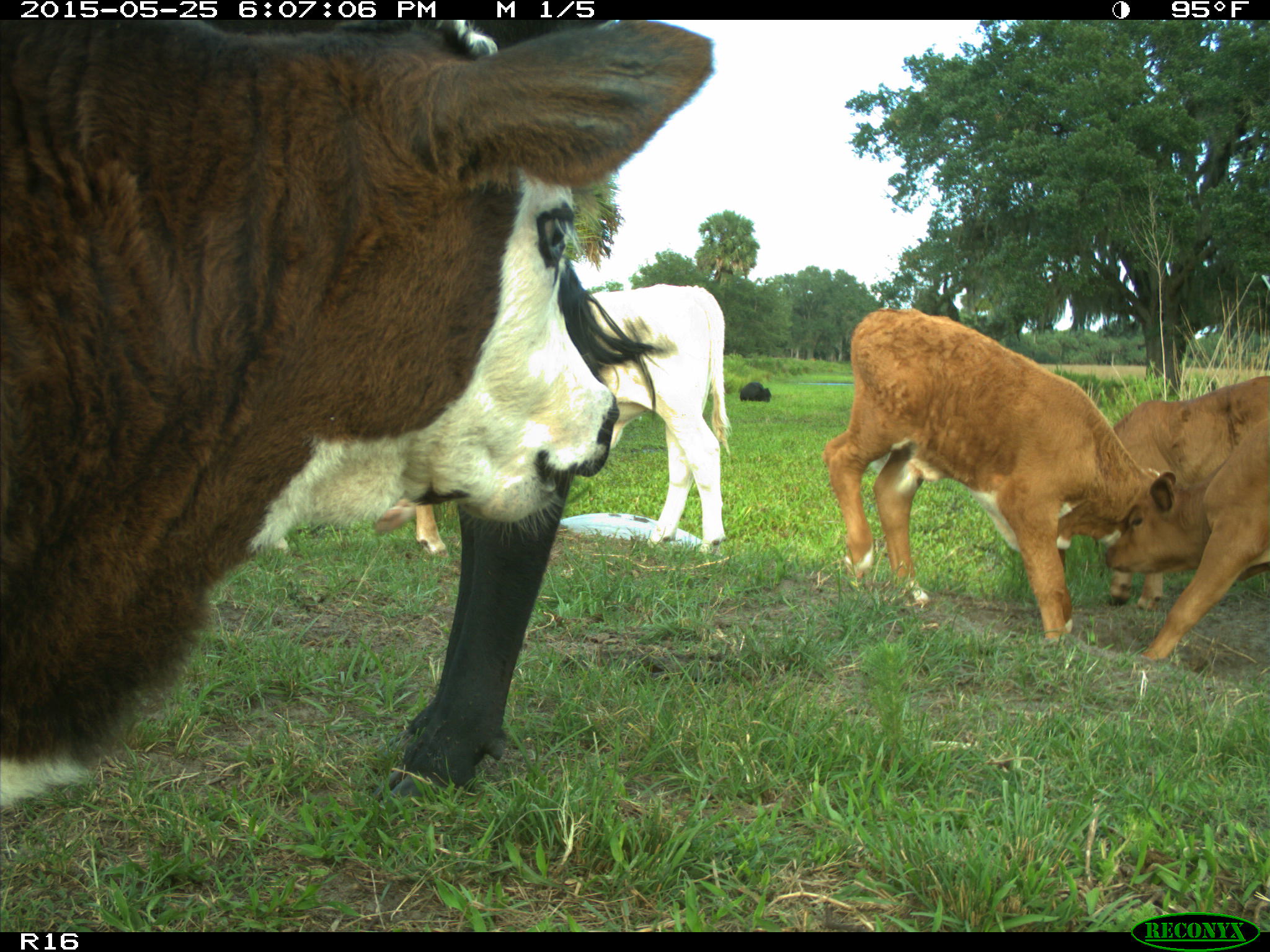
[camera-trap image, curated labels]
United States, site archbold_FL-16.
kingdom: Animalia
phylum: Chordata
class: Mammalia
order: Artiodactyla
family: Bovidae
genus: Bos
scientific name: Bos taurus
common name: domestic cow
Bos taurus (domestic cow).